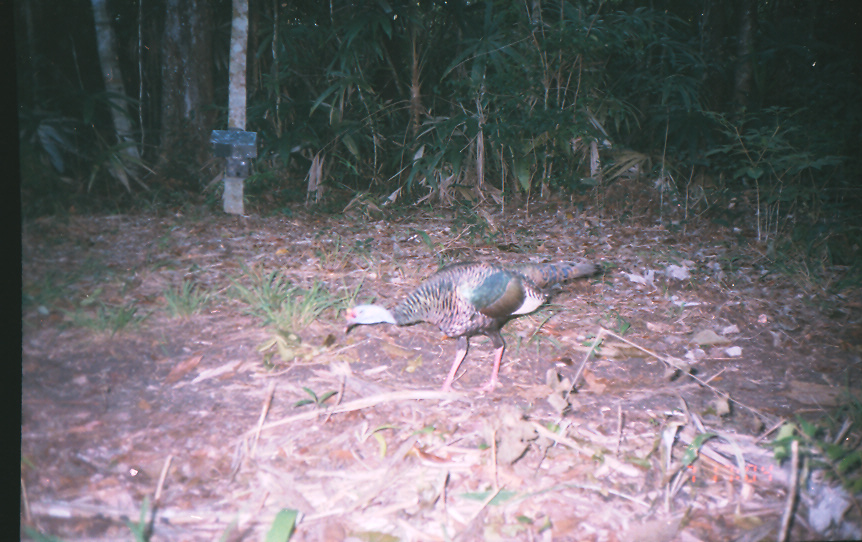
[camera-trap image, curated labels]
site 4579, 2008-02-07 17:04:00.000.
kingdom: Animalia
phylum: Chordata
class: Aves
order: Galliformes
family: Phasianidae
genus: Meleagris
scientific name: Meleagris ocellata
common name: ocellated turkey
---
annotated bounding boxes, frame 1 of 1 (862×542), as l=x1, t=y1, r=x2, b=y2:
meleagris ocellata: l=343, t=259, r=607, b=395